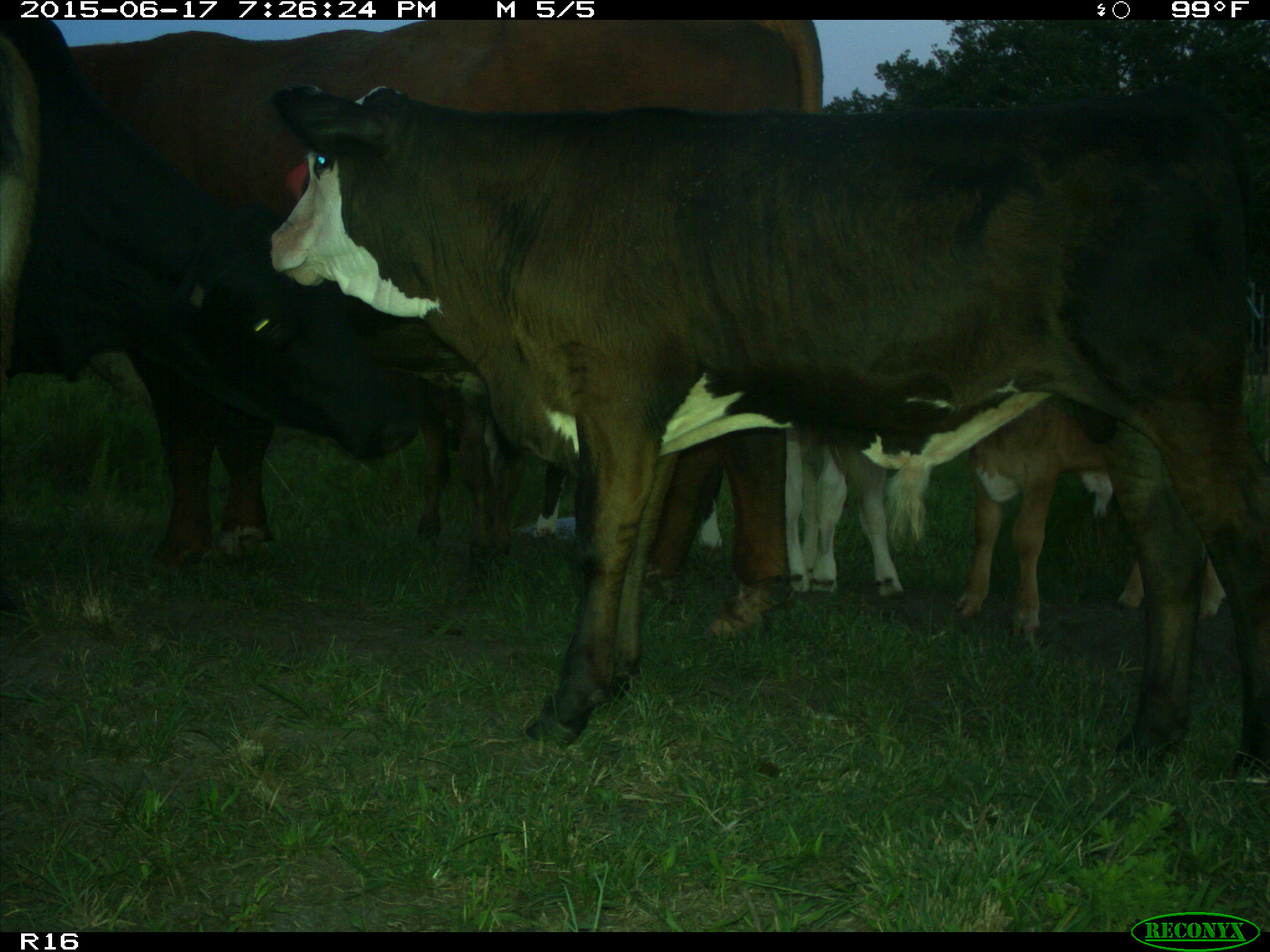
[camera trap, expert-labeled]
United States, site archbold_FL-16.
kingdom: Animalia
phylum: Chordata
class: Mammalia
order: Artiodactyla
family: Bovidae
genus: Bos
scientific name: Bos taurus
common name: domestic cow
Bos taurus (domestic cow).